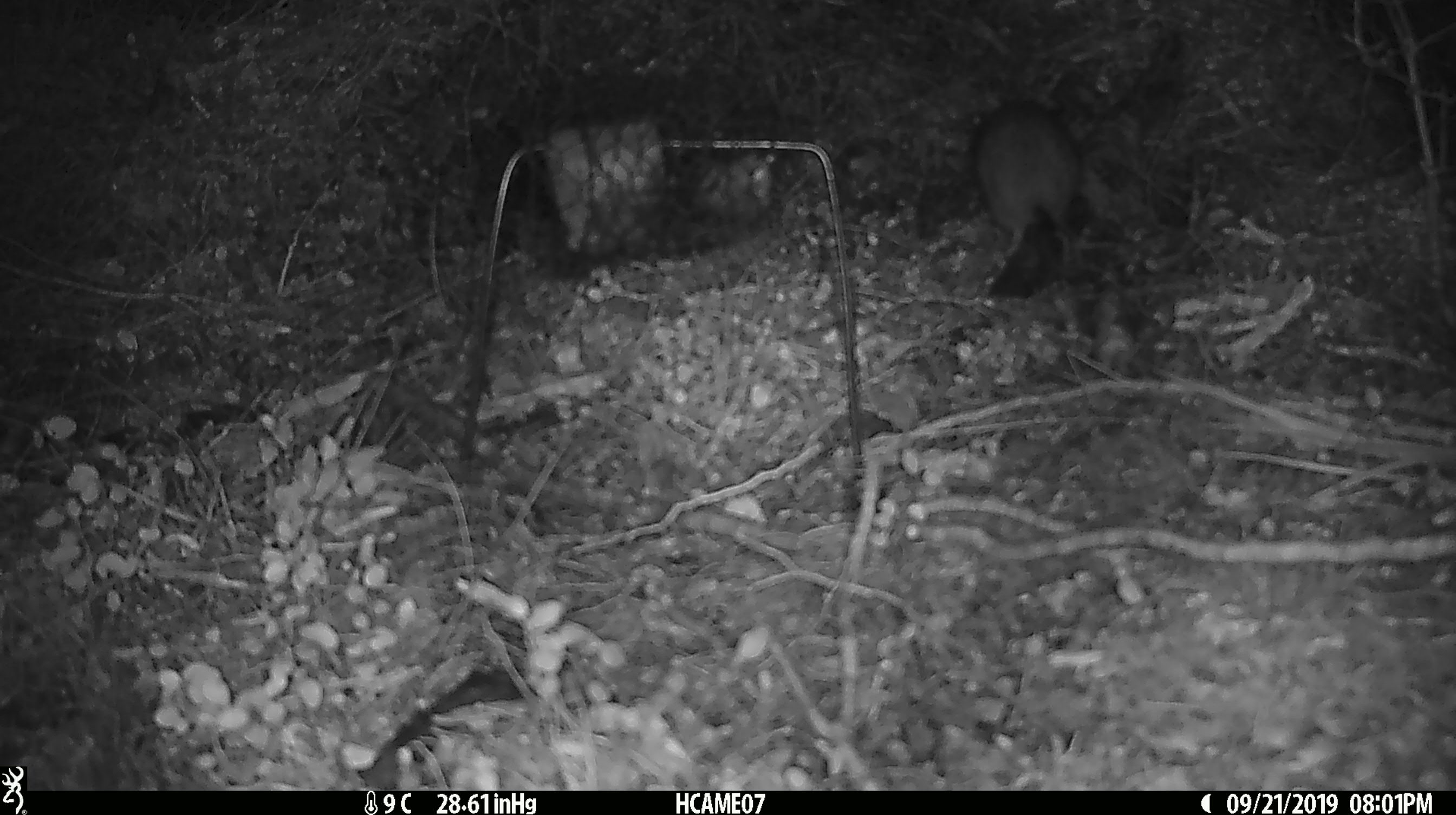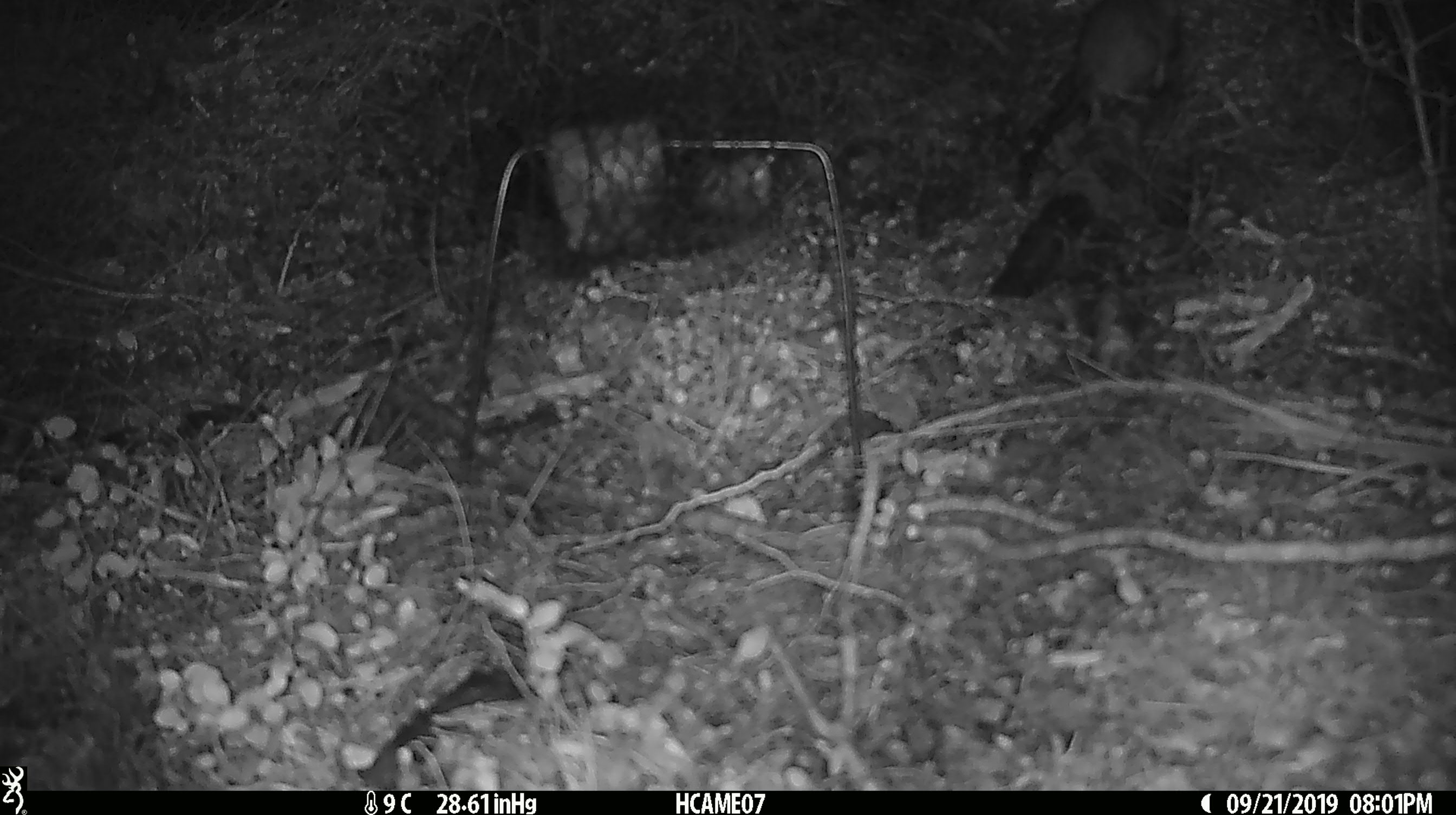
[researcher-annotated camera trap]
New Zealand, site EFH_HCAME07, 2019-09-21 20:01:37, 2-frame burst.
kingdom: Animalia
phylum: Chordata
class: Mammalia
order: Rodentia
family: Muridae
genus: Rattus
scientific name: Rattus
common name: rat